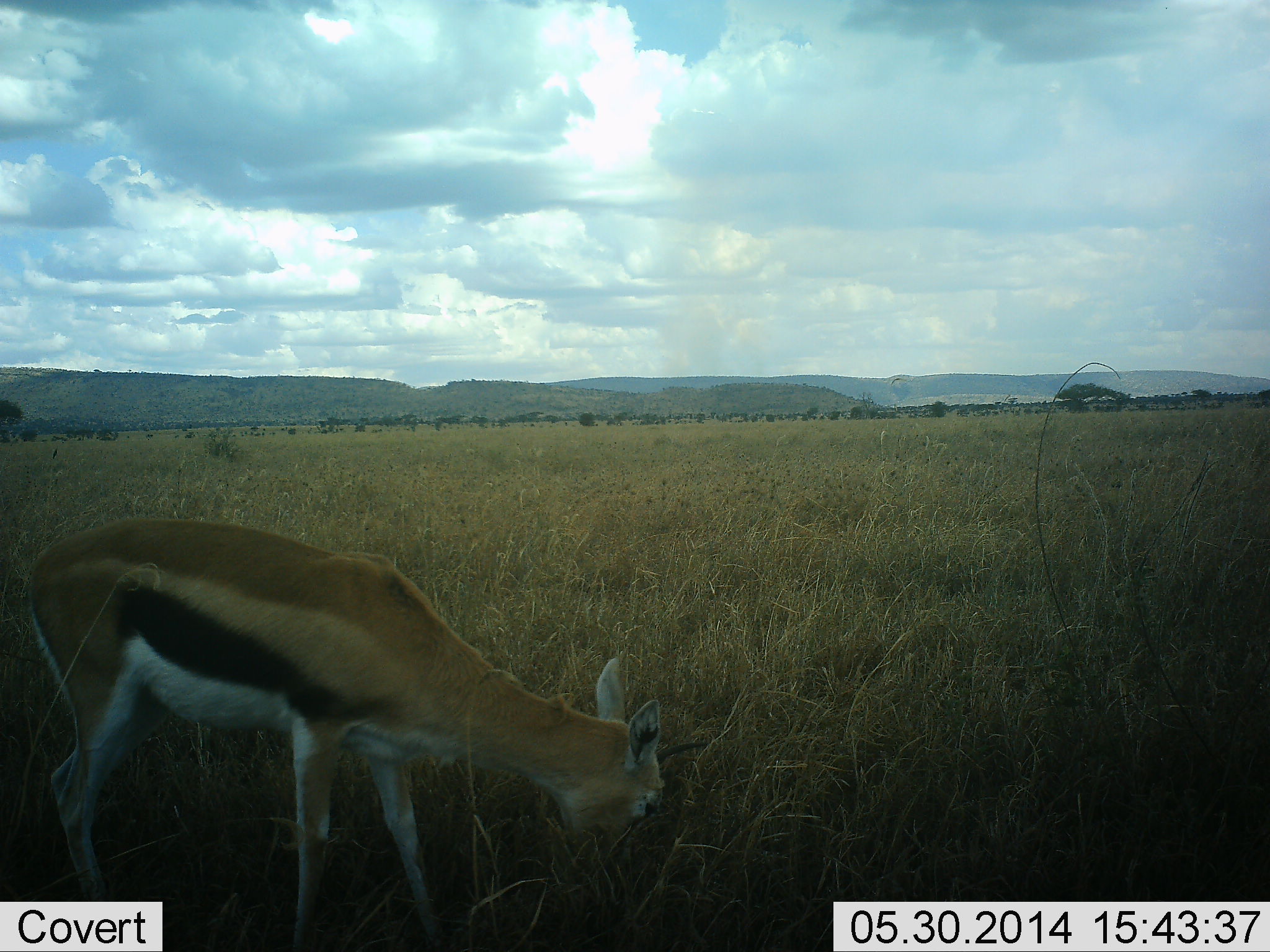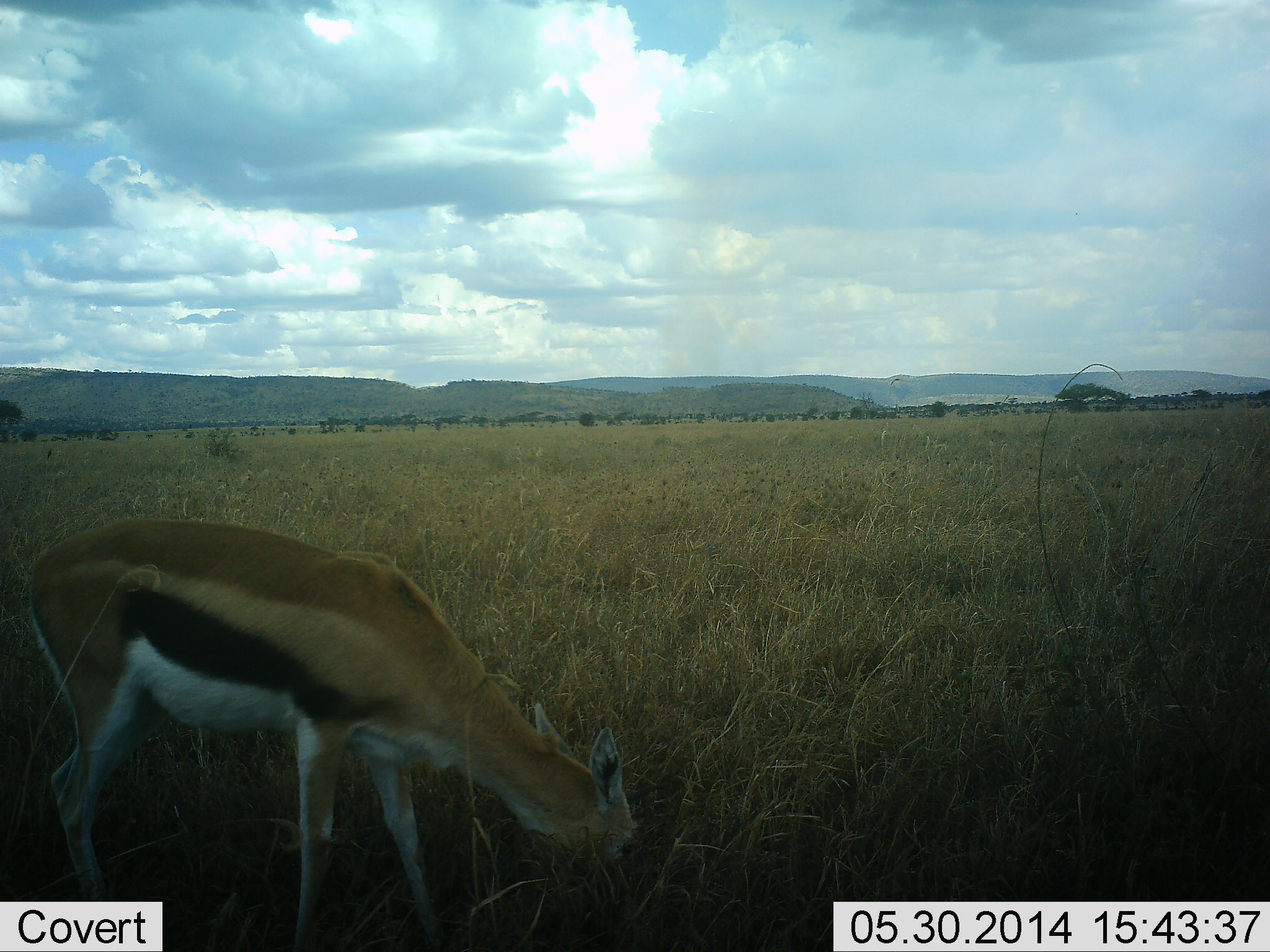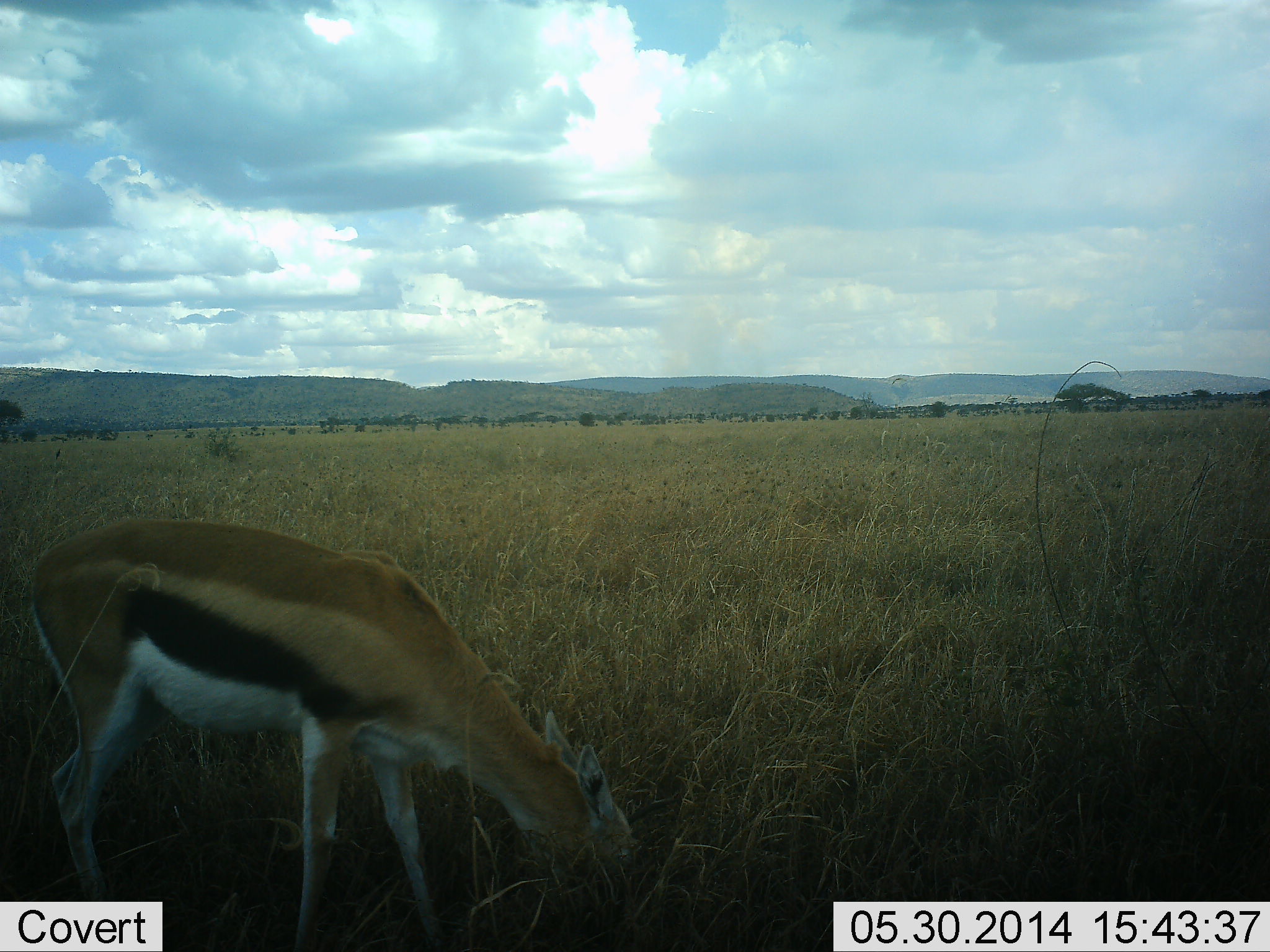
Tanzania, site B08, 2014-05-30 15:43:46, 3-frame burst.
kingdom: Animalia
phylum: Chordata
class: Mammalia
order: Artiodactyla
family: Bovidae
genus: Eudorcas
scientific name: Eudorcas thomsonii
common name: thomson's gazelle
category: gazellethomsons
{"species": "gazellethomsons (thomson's gazelle) (Eudorcas thomsonii)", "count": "1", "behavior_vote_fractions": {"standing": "40%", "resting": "0%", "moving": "0%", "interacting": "0%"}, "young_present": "0%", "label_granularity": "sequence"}